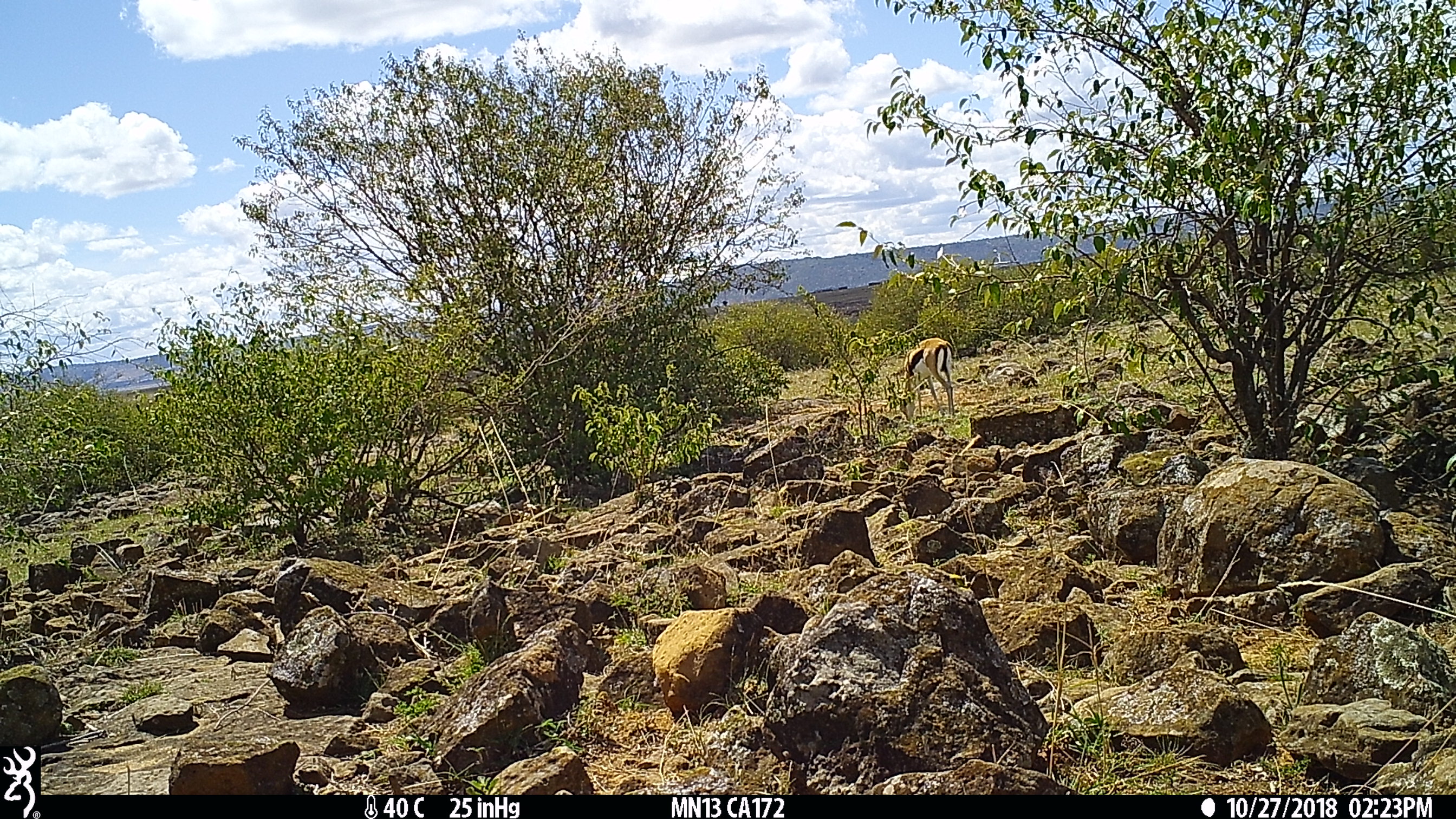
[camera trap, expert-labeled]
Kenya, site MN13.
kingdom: Animalia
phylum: Chordata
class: Mammalia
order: Artiodactyla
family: Bovidae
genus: Eudorcas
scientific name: Eudorcas thomsonii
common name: thomon's gazelle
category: gazelle thomsons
Gazelle thomsons (thomon's gazelle) (Eudorcas thomsonii).